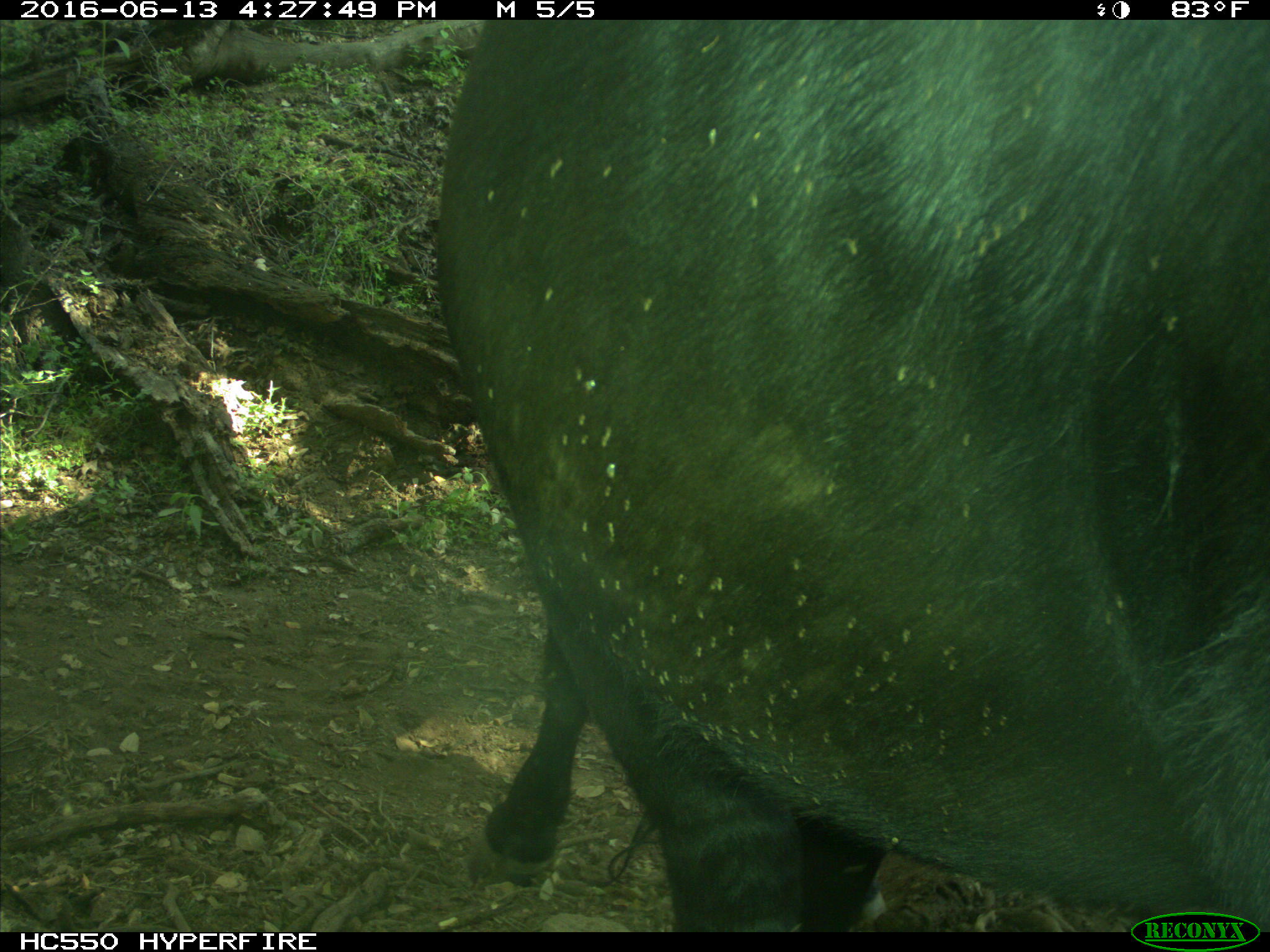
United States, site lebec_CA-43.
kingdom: Animalia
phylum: Chordata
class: Mammalia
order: Artiodactyla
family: Bovidae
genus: Bos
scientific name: Bos taurus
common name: domestic cow